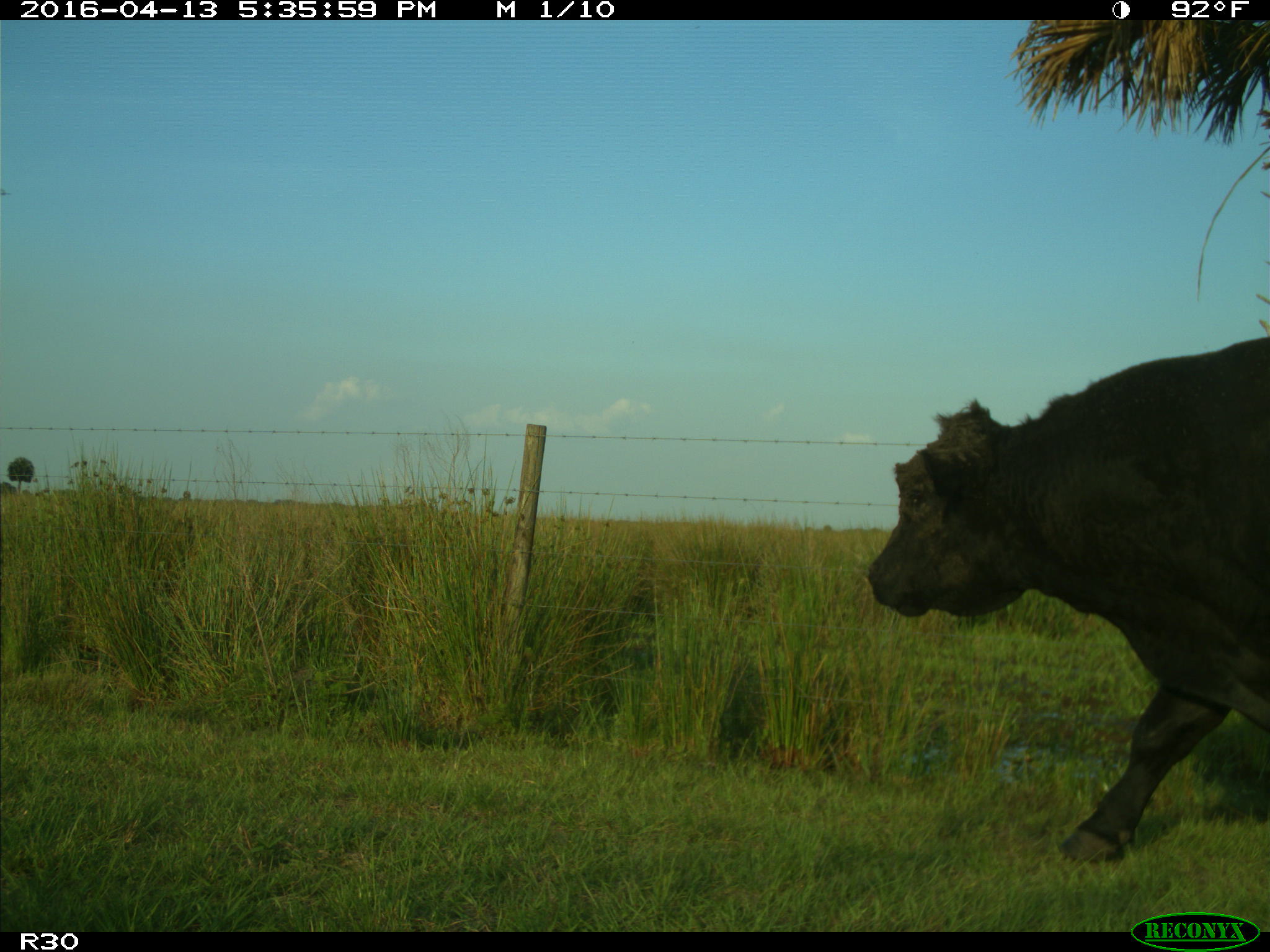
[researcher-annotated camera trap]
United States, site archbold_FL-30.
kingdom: Animalia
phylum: Chordata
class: Mammalia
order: Artiodactyla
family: Bovidae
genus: Bos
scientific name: Bos taurus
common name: domestic cow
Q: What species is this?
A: Bos taurus (domestic cow).